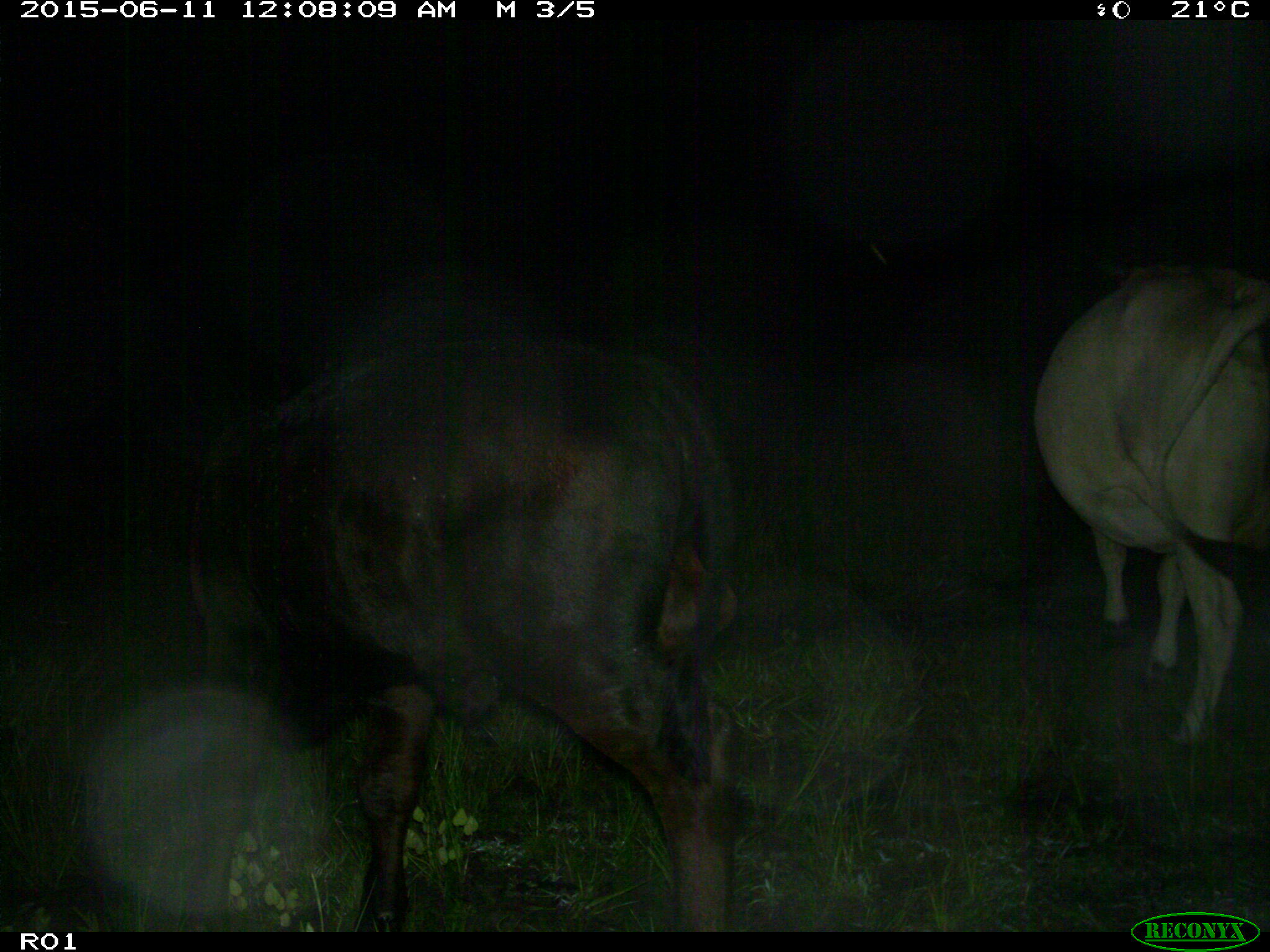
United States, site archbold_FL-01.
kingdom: Animalia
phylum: Chordata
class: Mammalia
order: Artiodactyla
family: Bovidae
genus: Bos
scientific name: Bos taurus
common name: domestic cow